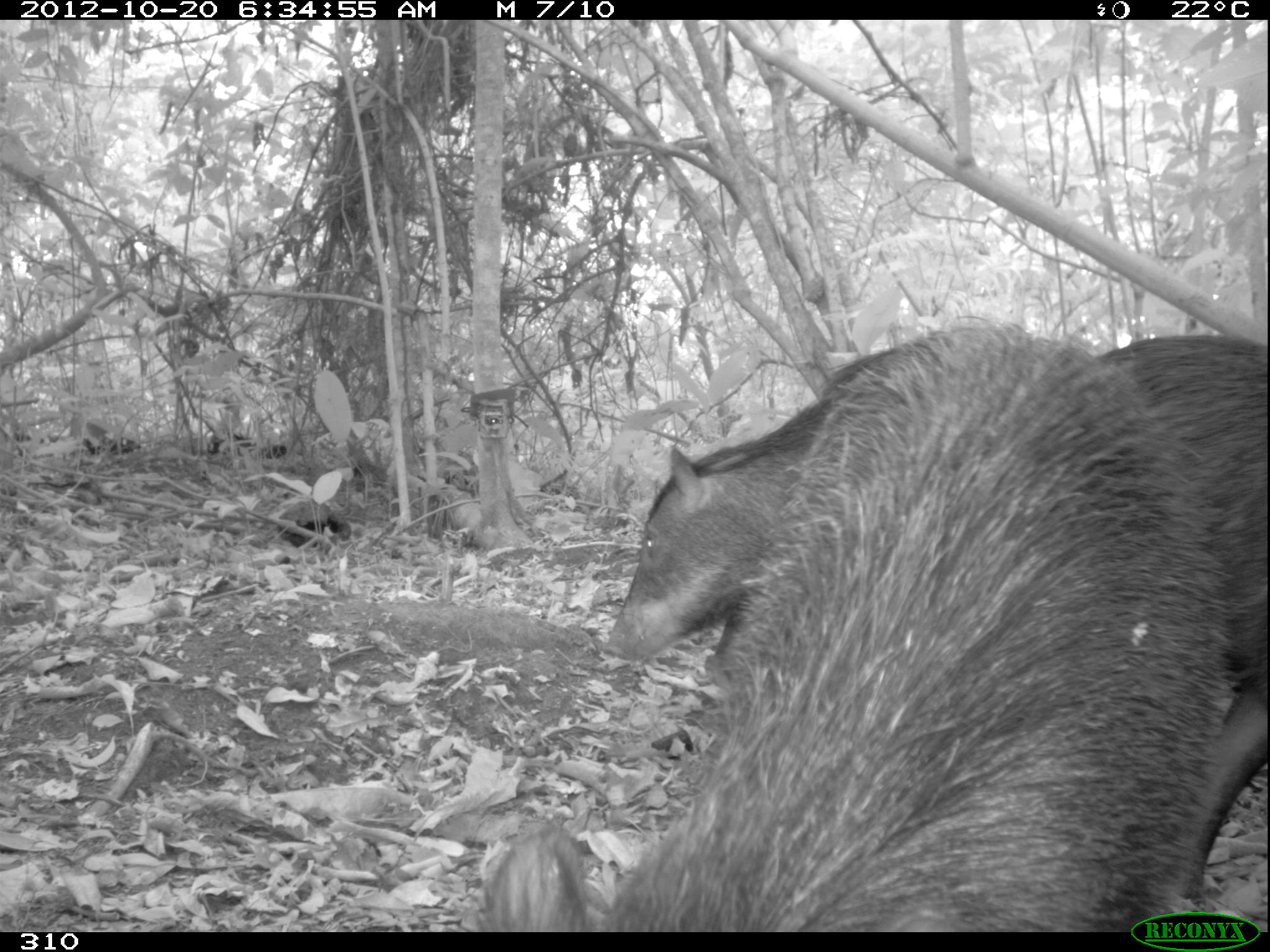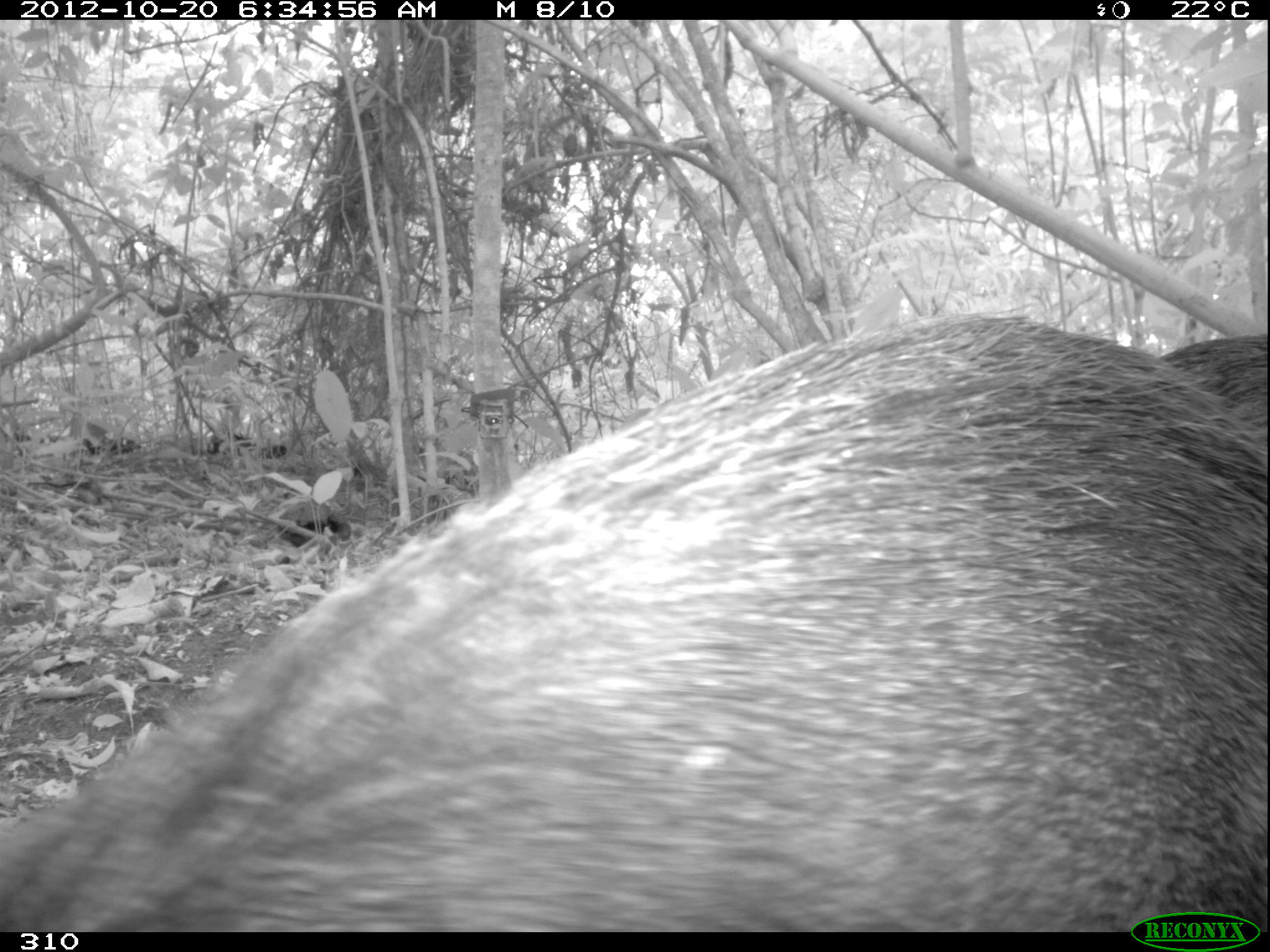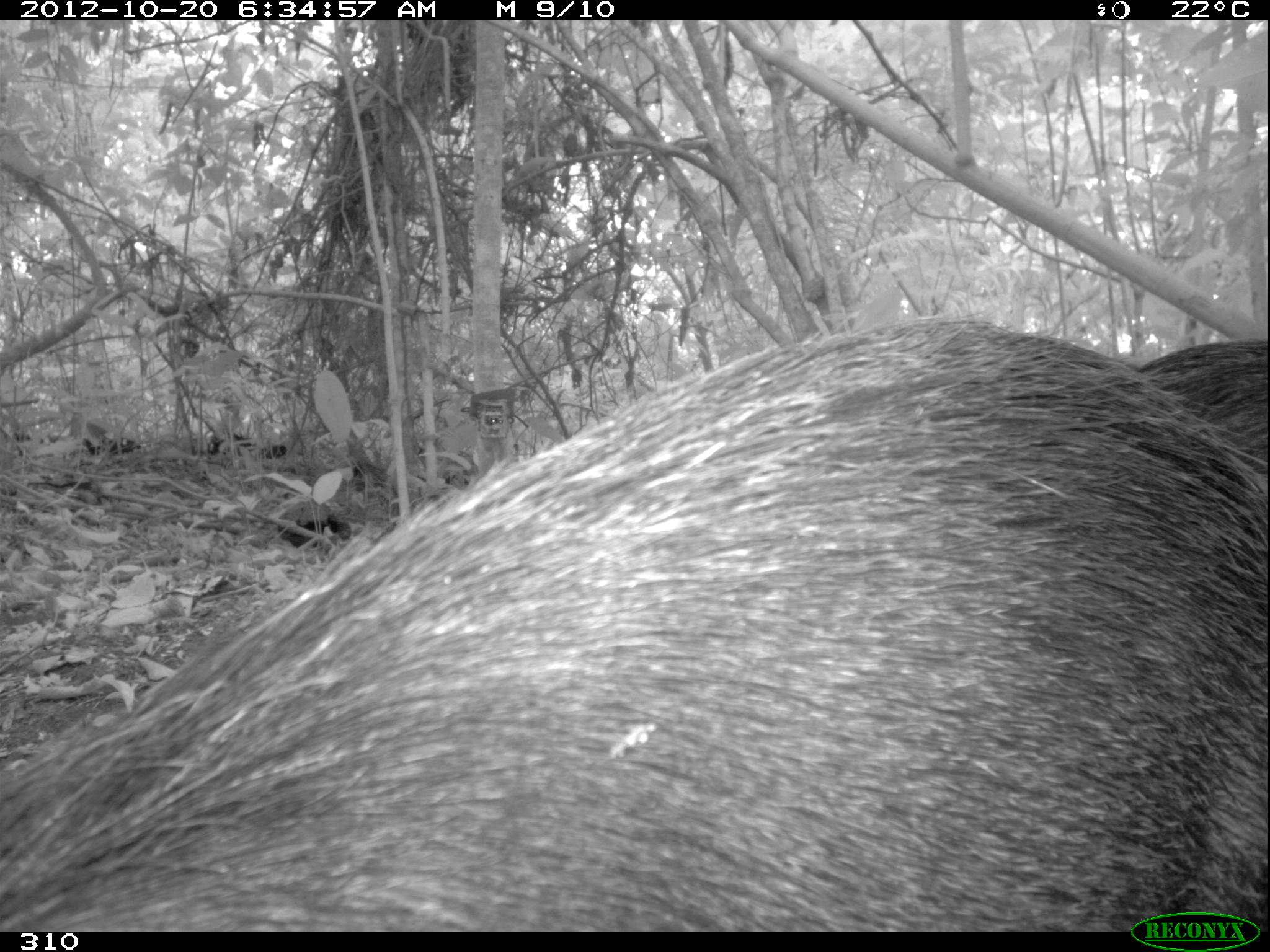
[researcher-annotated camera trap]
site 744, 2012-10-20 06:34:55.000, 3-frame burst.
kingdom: Animalia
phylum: Chordata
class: Mammalia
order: Artiodactyla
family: Tayassuidae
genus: Tayassu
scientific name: Tayassu pecari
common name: white-lipped peccary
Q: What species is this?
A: Tayassu pecari (white-lipped peccary).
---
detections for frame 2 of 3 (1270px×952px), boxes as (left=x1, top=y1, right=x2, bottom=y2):
tayassu pecari: (left=0, top=312, right=1266, bottom=932); (left=1158, top=333, right=1268, bottom=424)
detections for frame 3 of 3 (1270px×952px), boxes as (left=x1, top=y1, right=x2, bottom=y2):
tayassu pecari: (left=0, top=313, right=1269, bottom=931); (left=1133, top=337, right=1270, bottom=477)